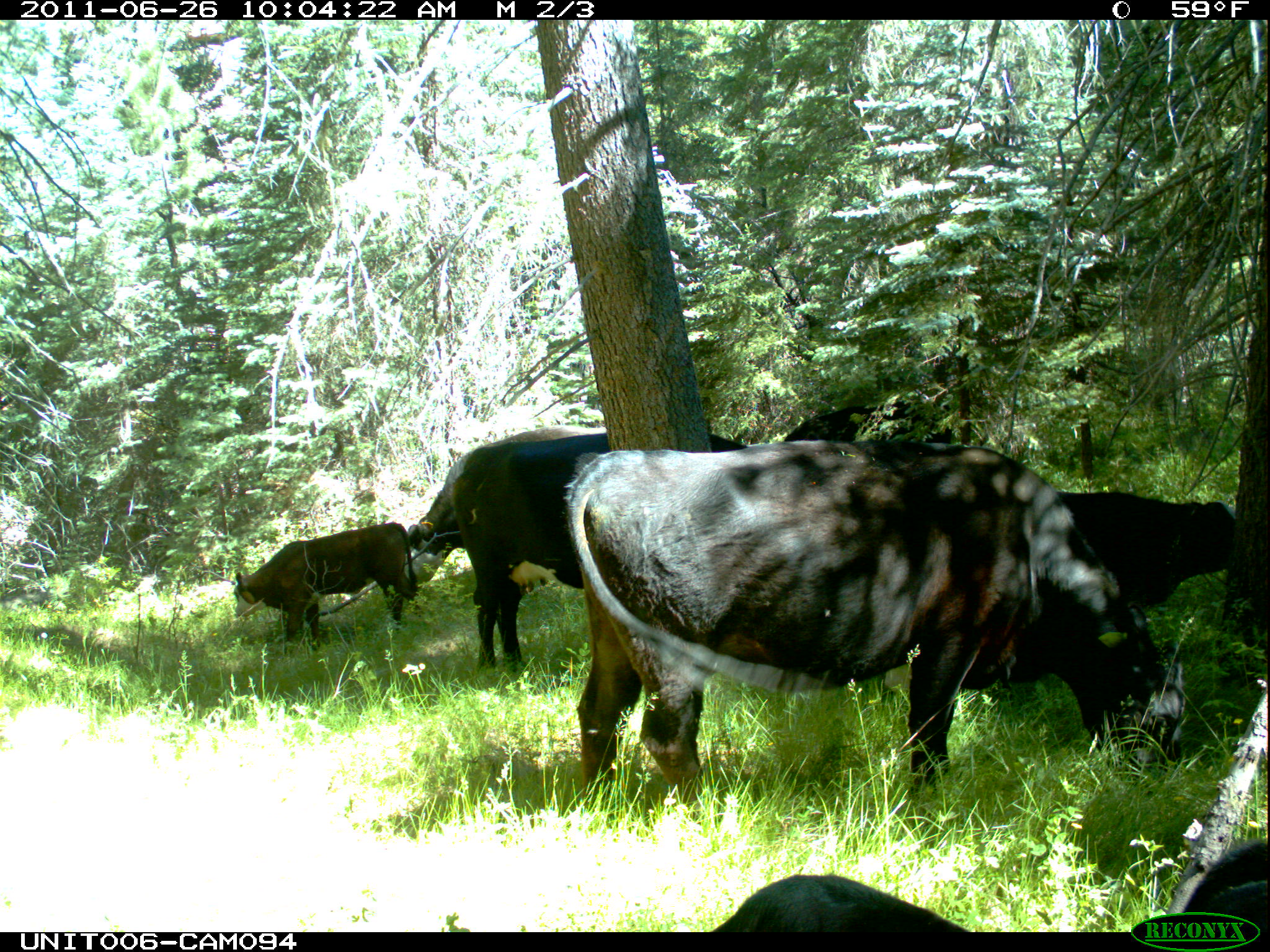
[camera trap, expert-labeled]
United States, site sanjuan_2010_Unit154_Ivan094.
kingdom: Animalia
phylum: Chordata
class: Mammalia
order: Artiodactyla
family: Bovidae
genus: Bos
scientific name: Bos taurus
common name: domestic cow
Bos taurus (domestic cow).